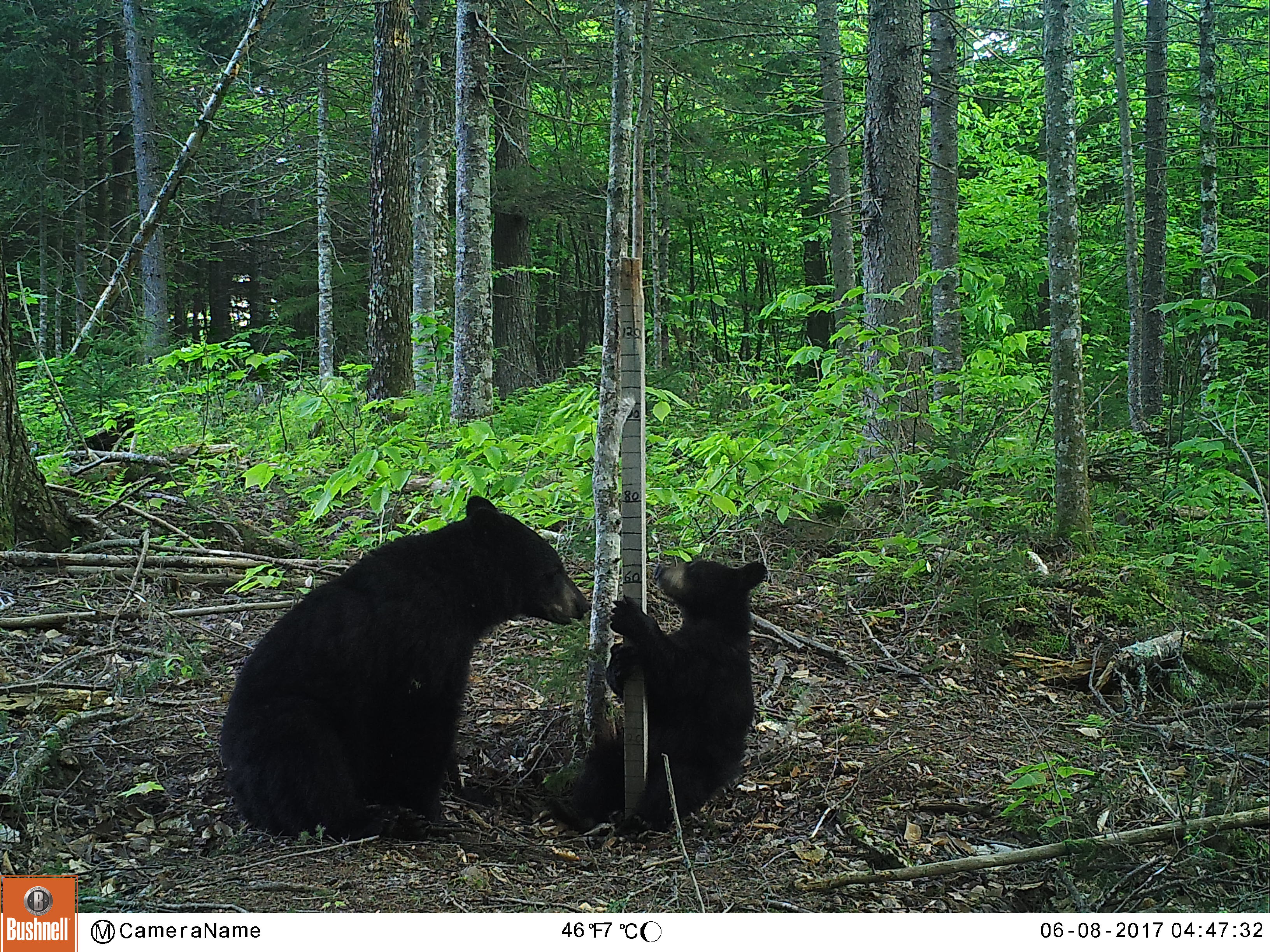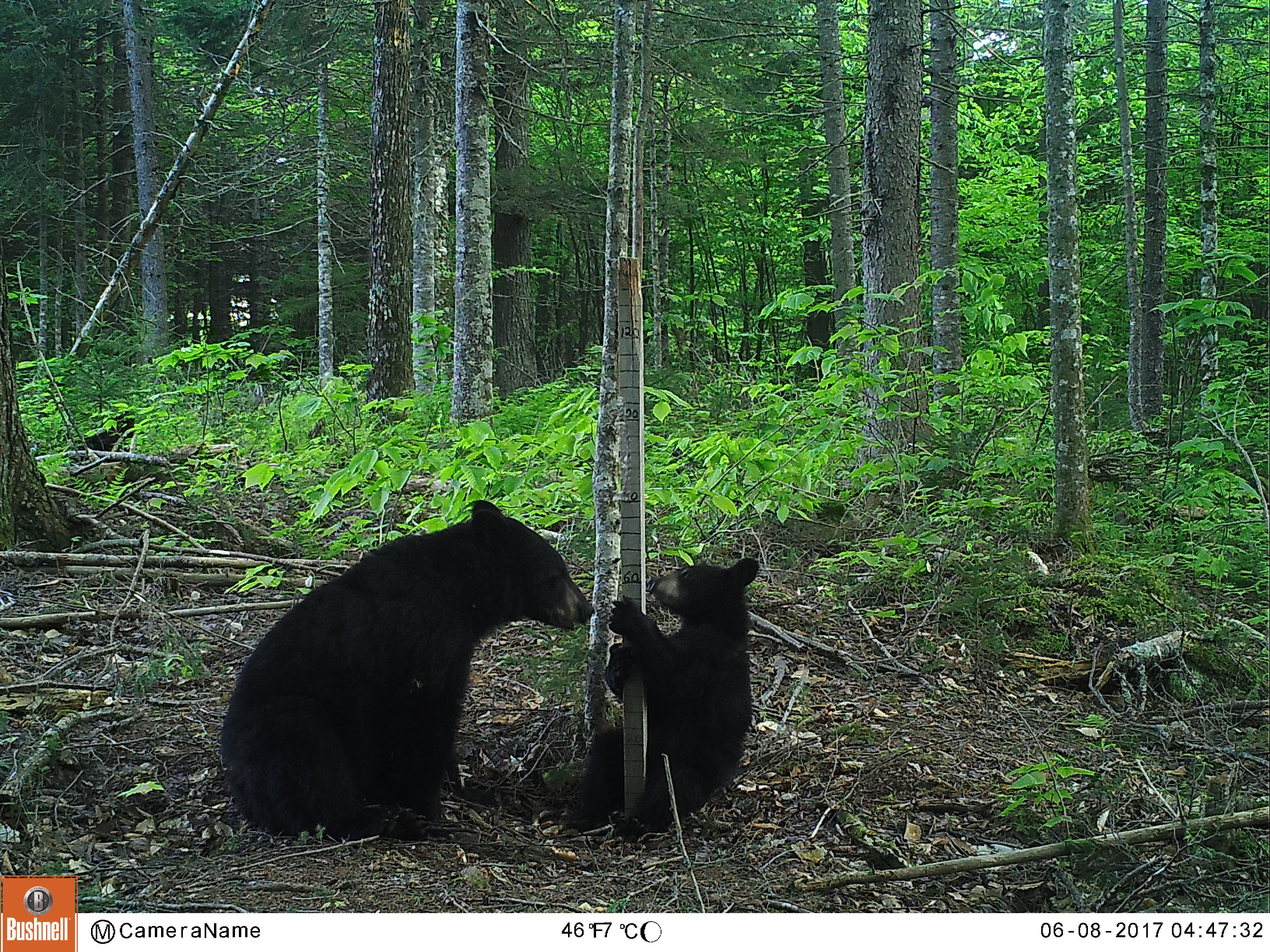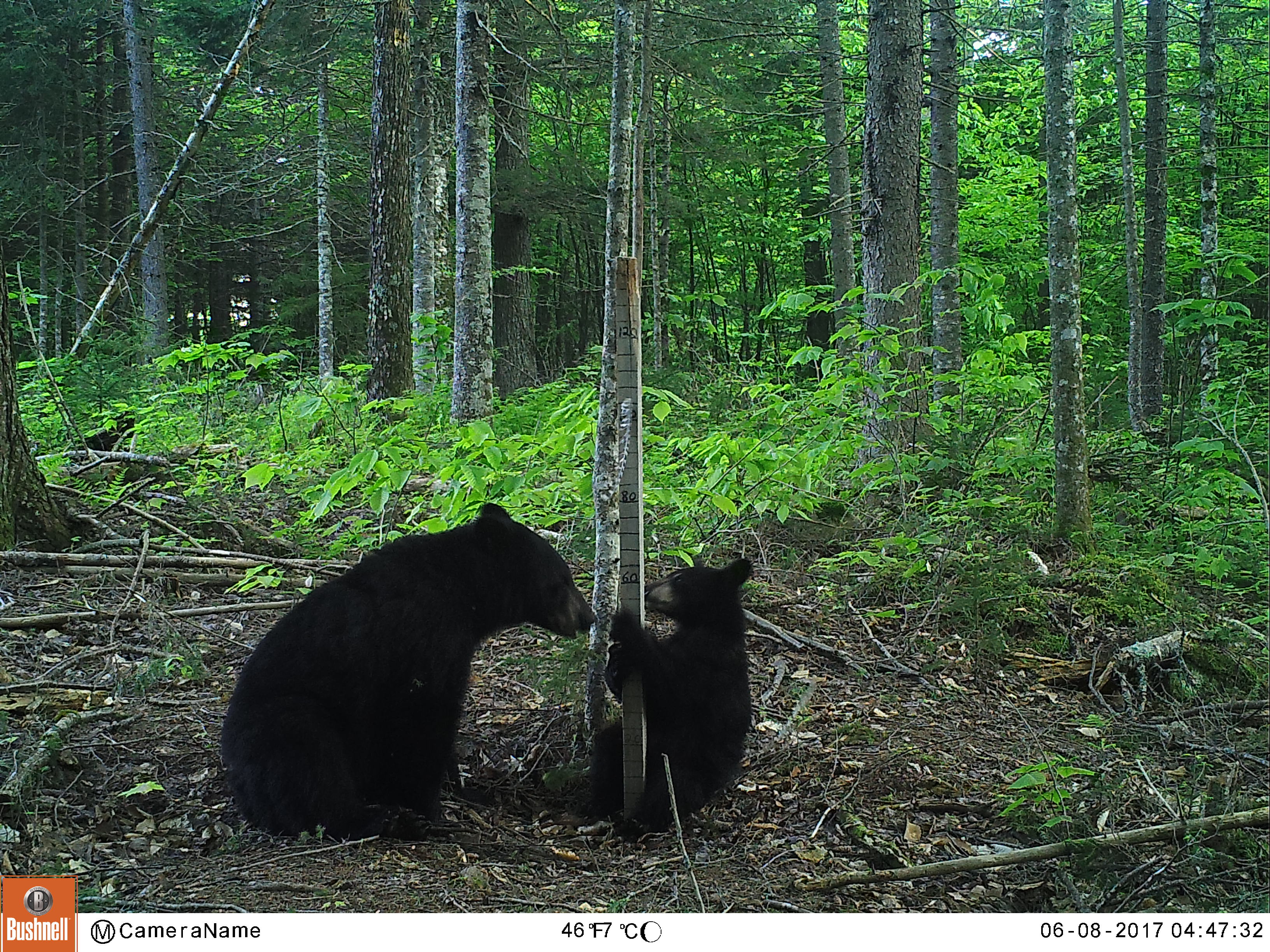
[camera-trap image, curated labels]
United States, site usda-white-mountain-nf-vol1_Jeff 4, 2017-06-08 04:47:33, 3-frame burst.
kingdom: Animalia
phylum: Chordata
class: Mammalia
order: Carnivora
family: Ursidae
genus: Ursus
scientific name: Ursus americanus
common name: black bear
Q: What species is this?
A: Black bear (Ursus americanus).